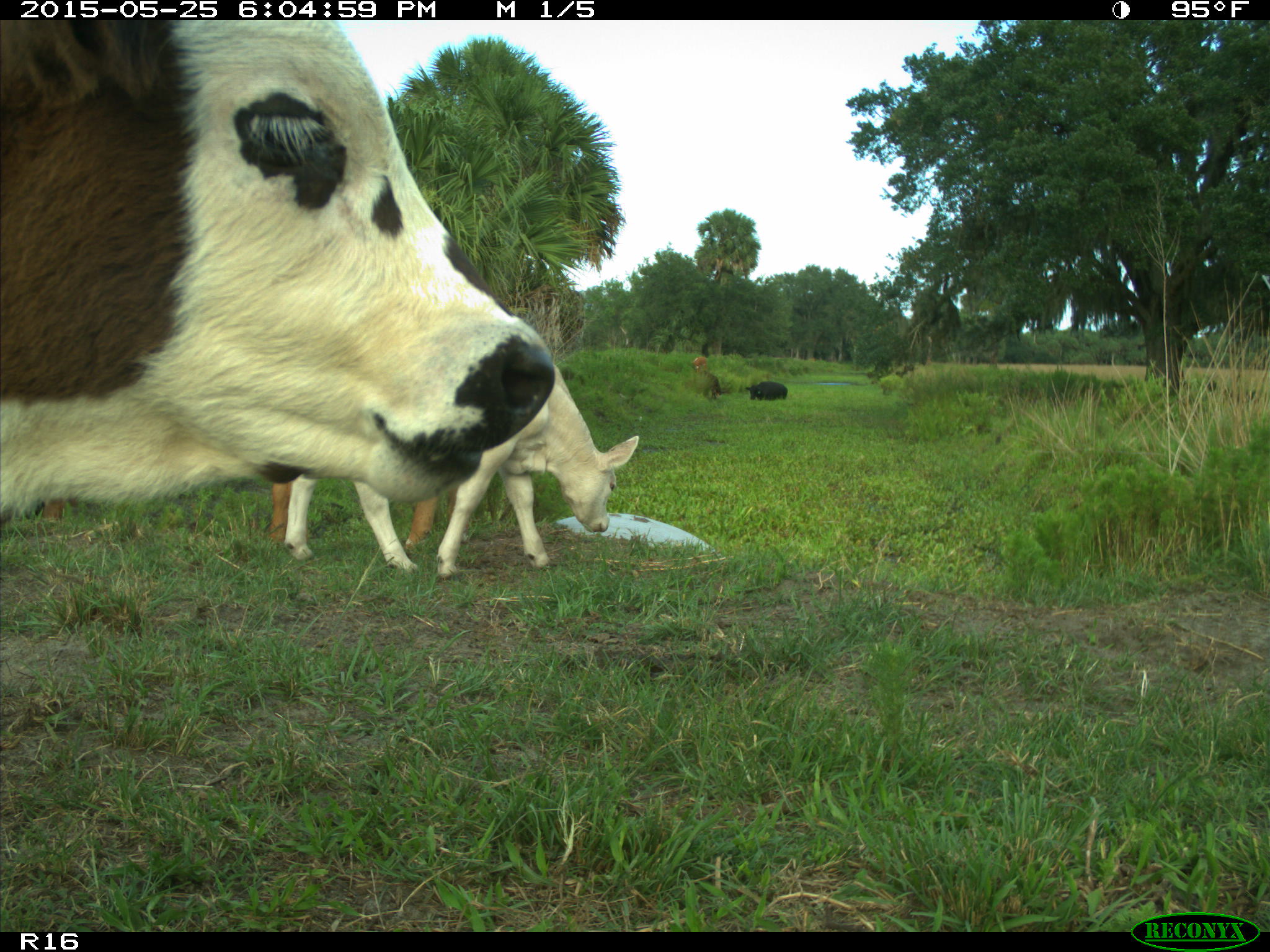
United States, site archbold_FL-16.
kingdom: Animalia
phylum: Chordata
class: Mammalia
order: Artiodactyla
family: Bovidae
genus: Bos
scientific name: Bos taurus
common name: domestic cow